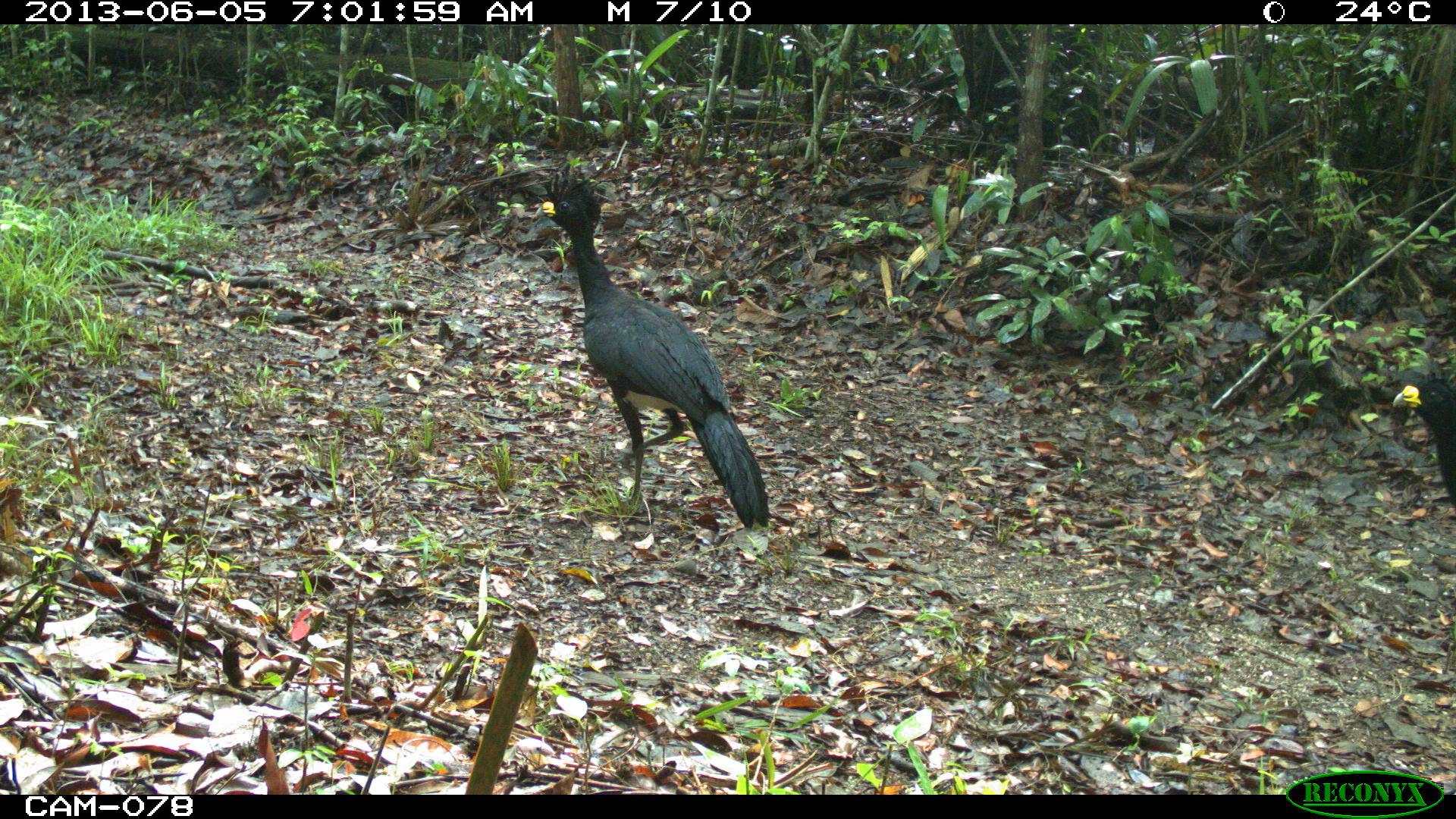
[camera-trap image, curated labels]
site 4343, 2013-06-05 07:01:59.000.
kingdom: Animalia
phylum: Chordata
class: Aves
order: Galliformes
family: Cracidae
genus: Crax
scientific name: Crax rubra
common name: great curassow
Crax rubra (great curassow), count 2, sex male.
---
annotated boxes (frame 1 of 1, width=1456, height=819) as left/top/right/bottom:
crax rubra: 540/162/770/529; 1386/369/1456/516